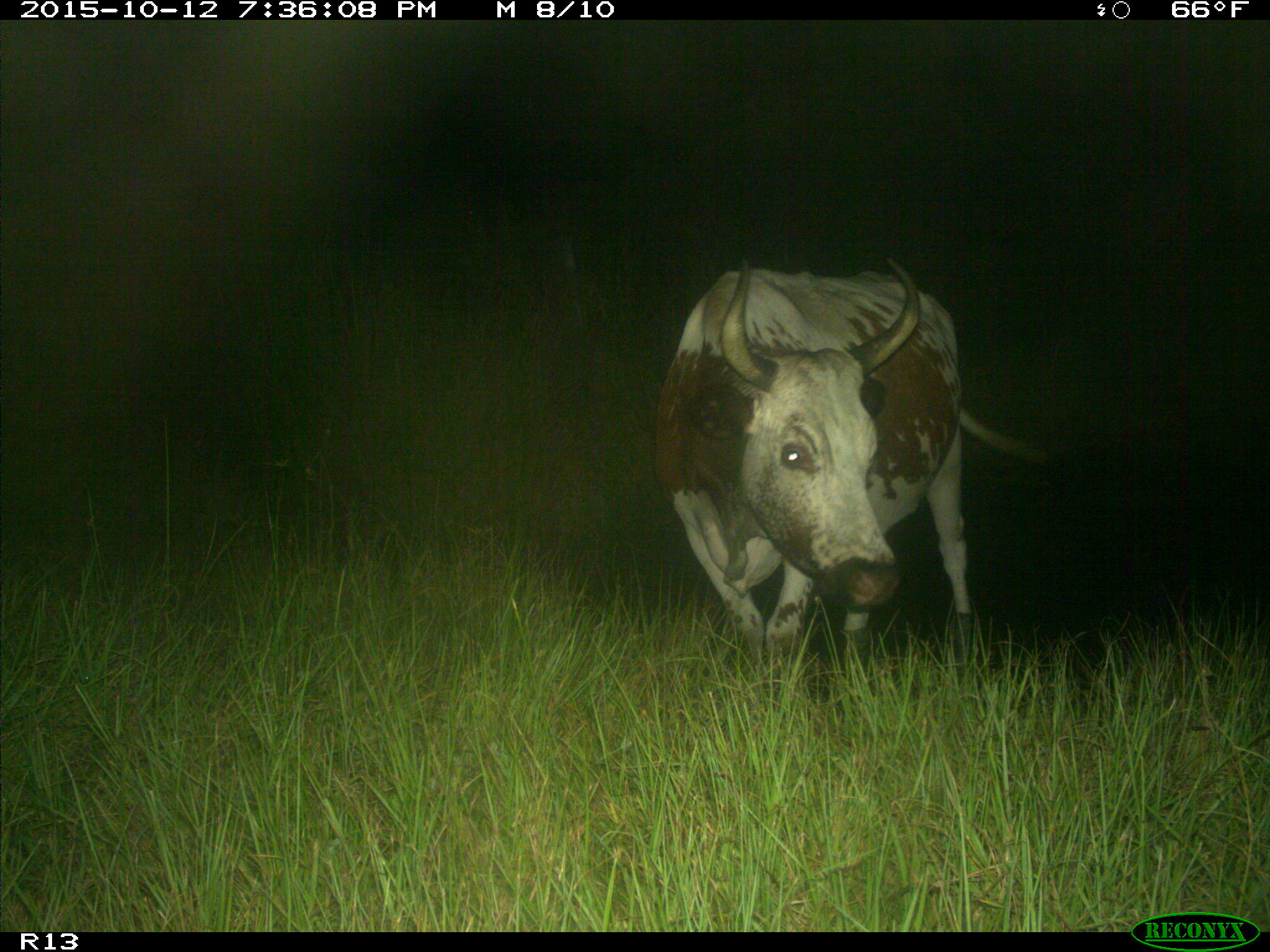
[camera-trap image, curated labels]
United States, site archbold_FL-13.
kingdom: Animalia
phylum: Chordata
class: Mammalia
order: Artiodactyla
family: Bovidae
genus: Bos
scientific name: Bos taurus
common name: domestic cow